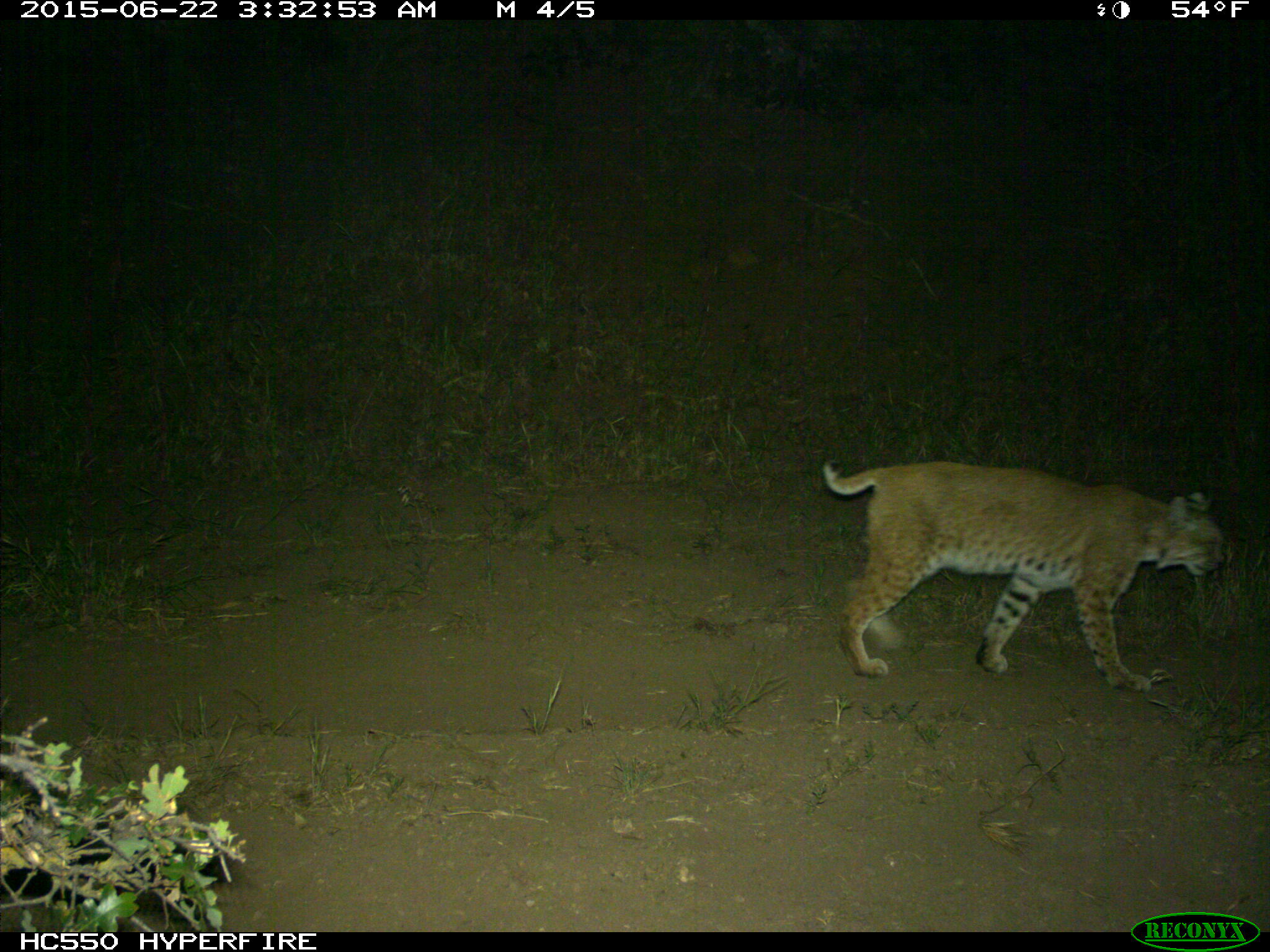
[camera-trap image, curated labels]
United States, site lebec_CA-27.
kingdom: Animalia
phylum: Chordata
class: Mammalia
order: Carnivora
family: Felidae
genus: Lynx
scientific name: Lynx rufus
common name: bobcat